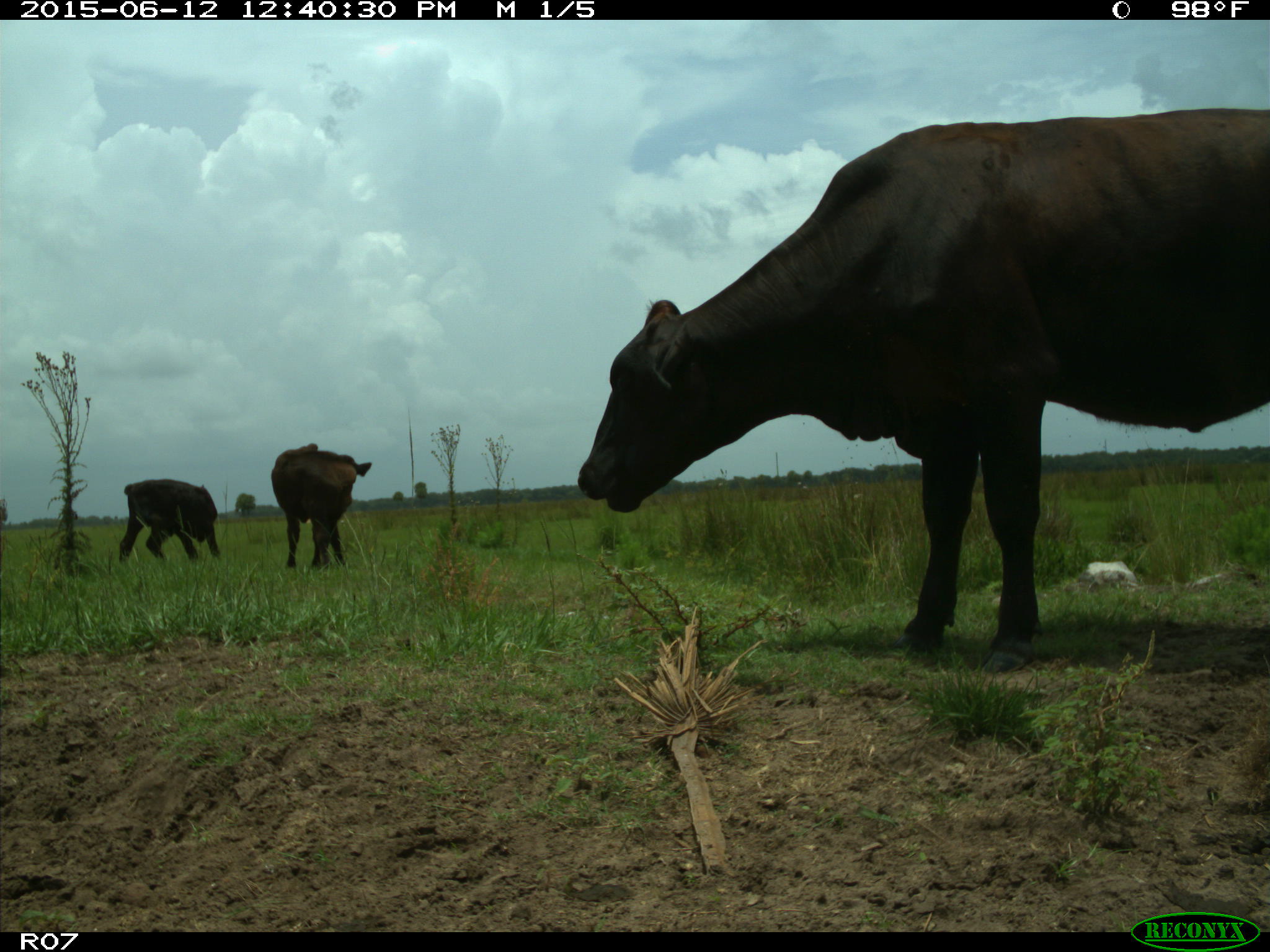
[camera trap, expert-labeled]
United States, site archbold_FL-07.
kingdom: Animalia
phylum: Chordata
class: Mammalia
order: Artiodactyla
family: Bovidae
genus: Bos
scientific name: Bos taurus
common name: domestic cow